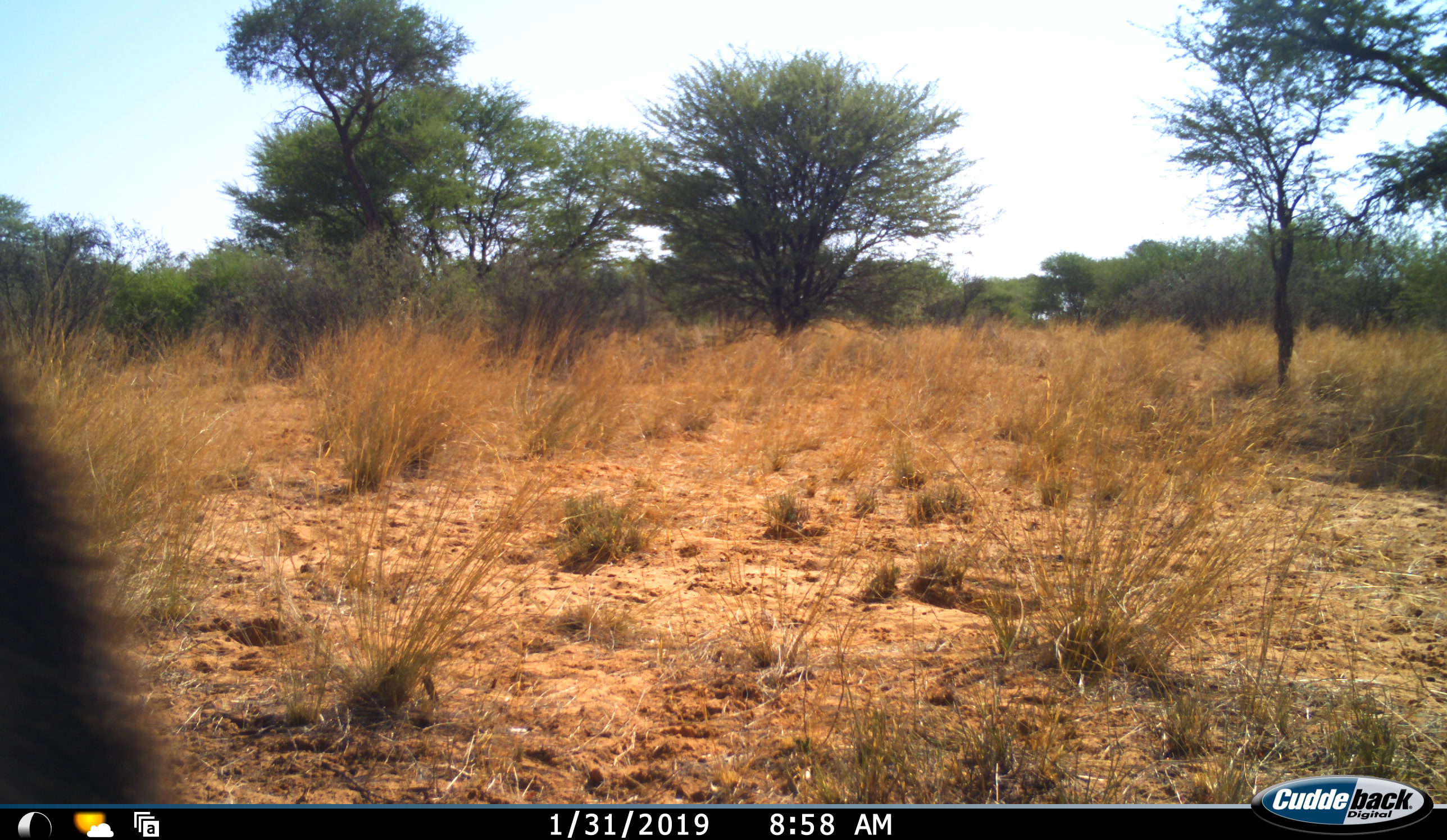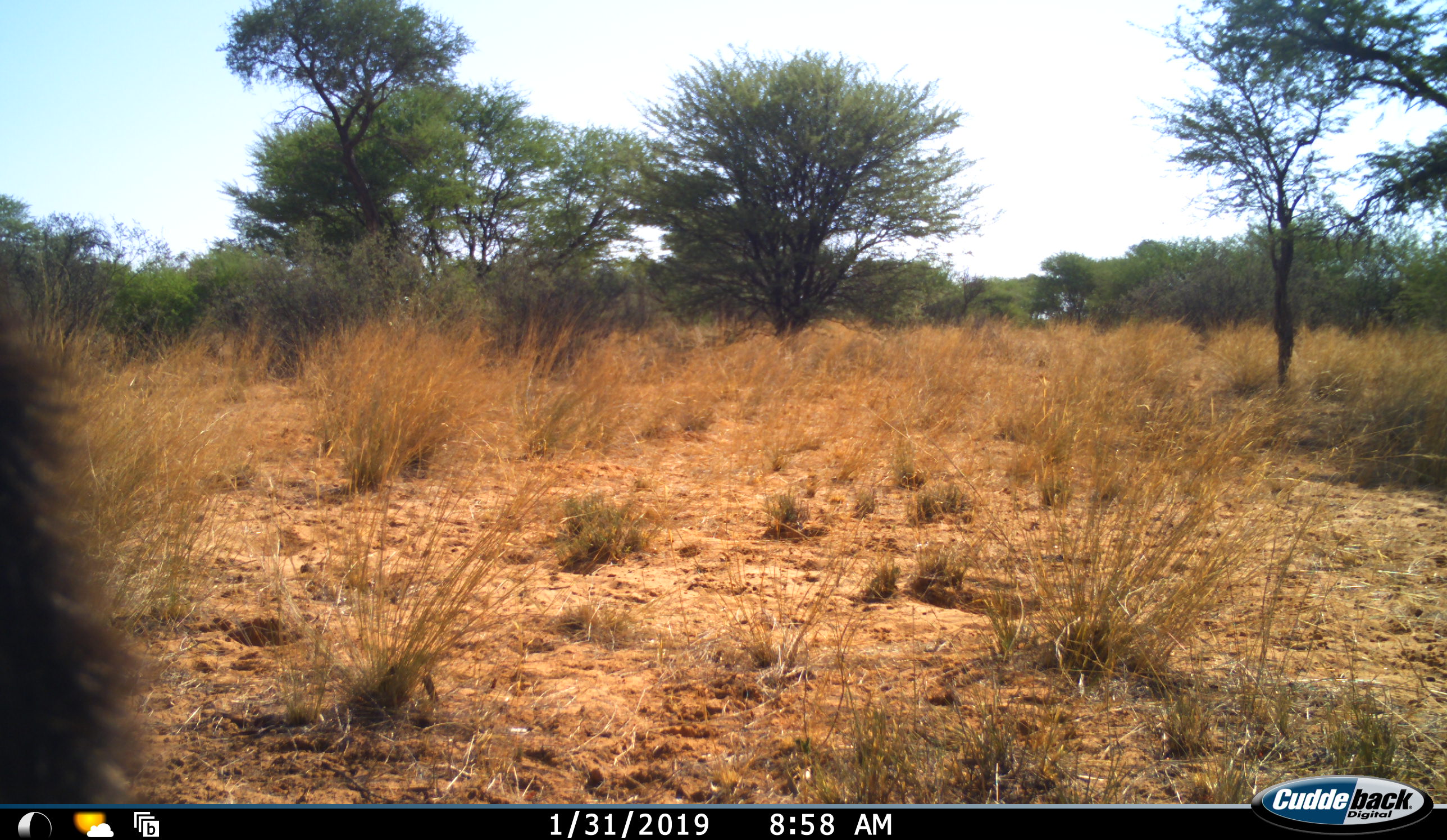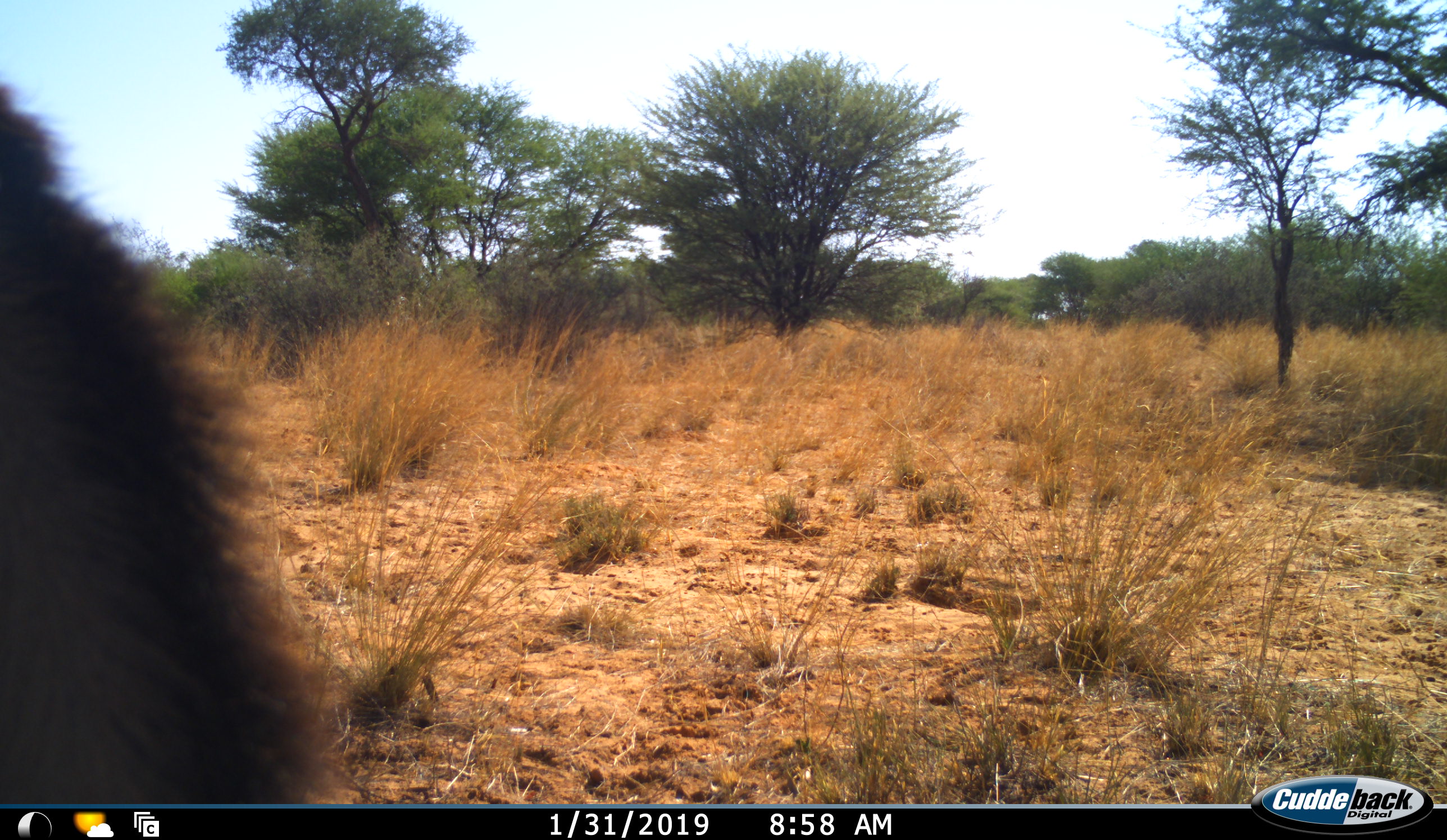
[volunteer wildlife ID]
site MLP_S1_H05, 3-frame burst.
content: unidentified animal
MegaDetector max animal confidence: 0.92